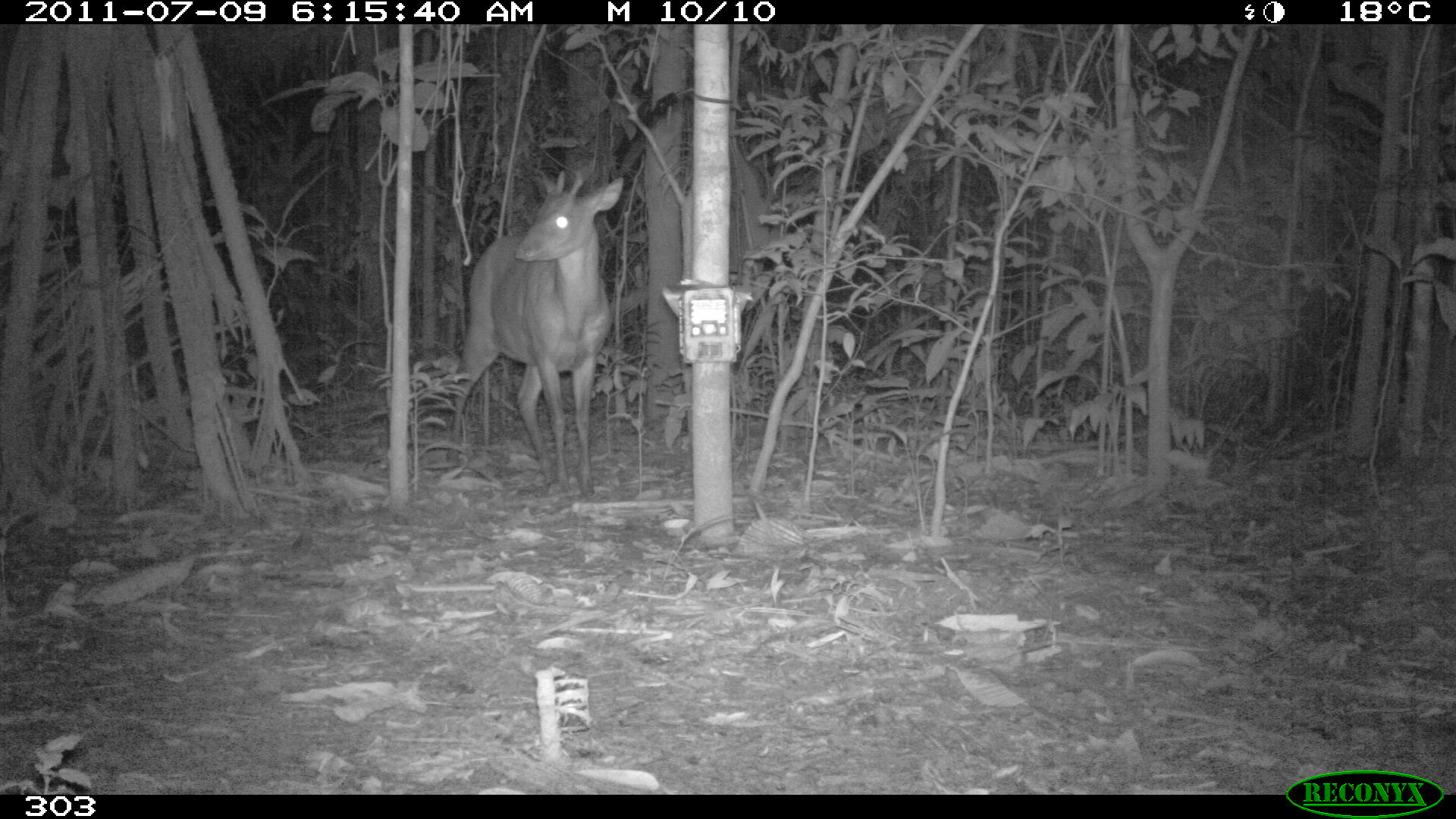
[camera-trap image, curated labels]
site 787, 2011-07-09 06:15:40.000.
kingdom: Animalia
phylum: Chordata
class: Mammalia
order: Artiodactyla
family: Cervidae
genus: Mazama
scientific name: Mazama americana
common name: red brocket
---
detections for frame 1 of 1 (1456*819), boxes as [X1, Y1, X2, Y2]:
mazama americana: [443, 166, 624, 501]